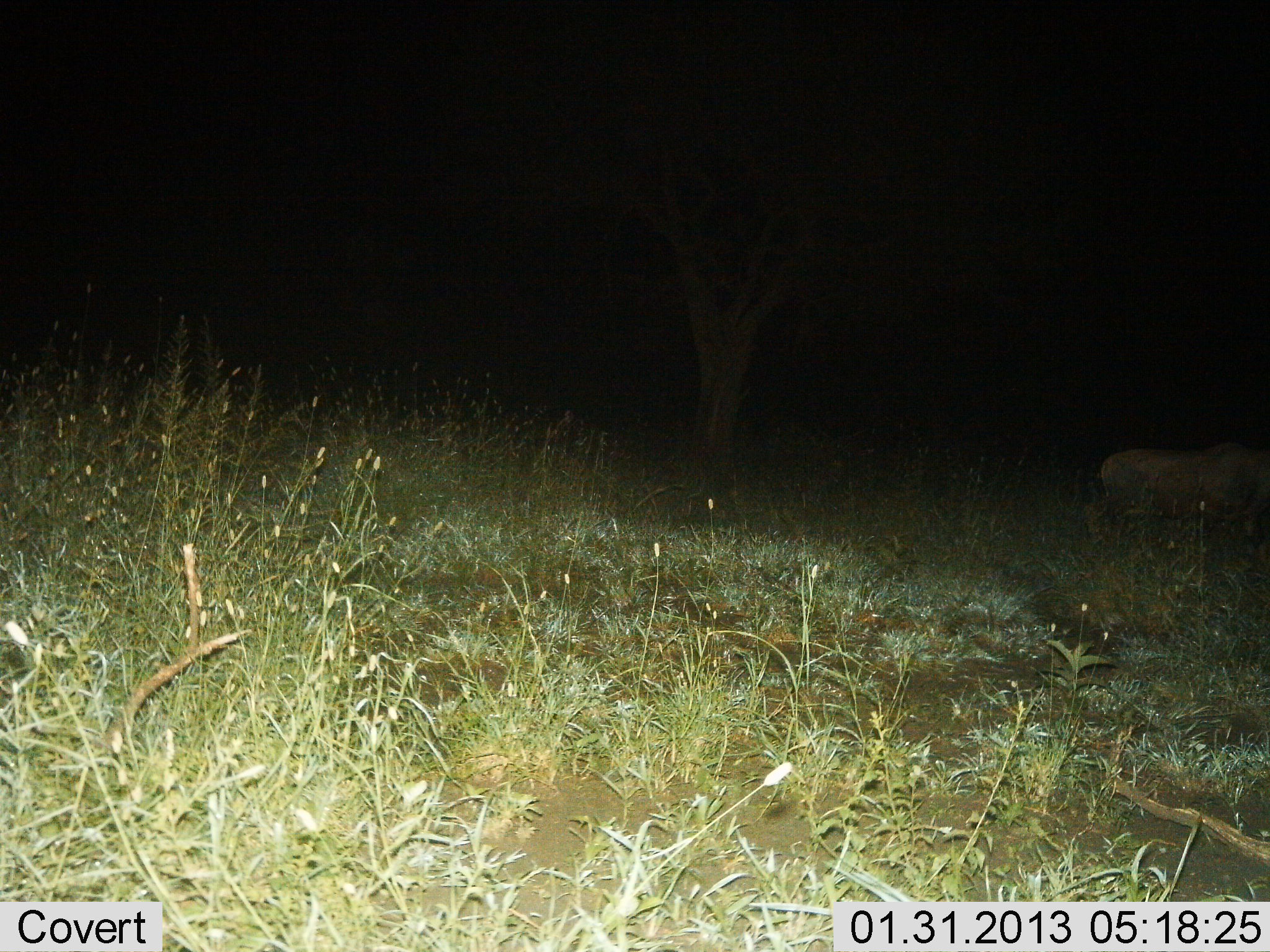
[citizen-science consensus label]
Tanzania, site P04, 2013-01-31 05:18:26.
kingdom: Animalia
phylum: Chordata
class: Mammalia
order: Artiodactyla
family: Bovidae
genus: Damaliscus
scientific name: Damaliscus lunatus jimela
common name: topi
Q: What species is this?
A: Topi (Damaliscus lunatus jimela).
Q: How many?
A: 1.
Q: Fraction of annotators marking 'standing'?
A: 67%.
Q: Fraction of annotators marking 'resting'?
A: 0%.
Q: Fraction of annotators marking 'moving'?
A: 33%.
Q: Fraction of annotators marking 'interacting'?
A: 0%.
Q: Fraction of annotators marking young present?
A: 0%.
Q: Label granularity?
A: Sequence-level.